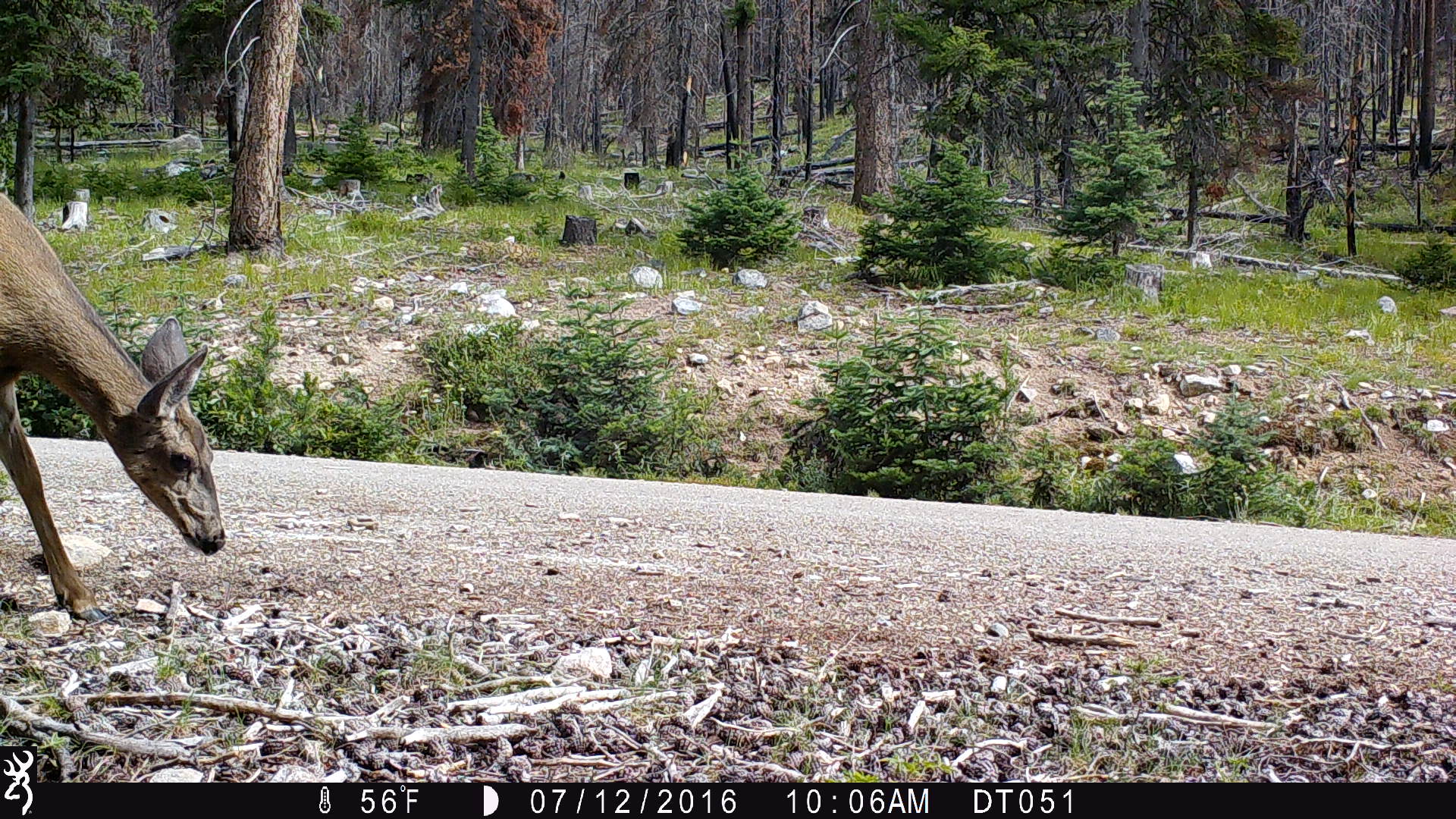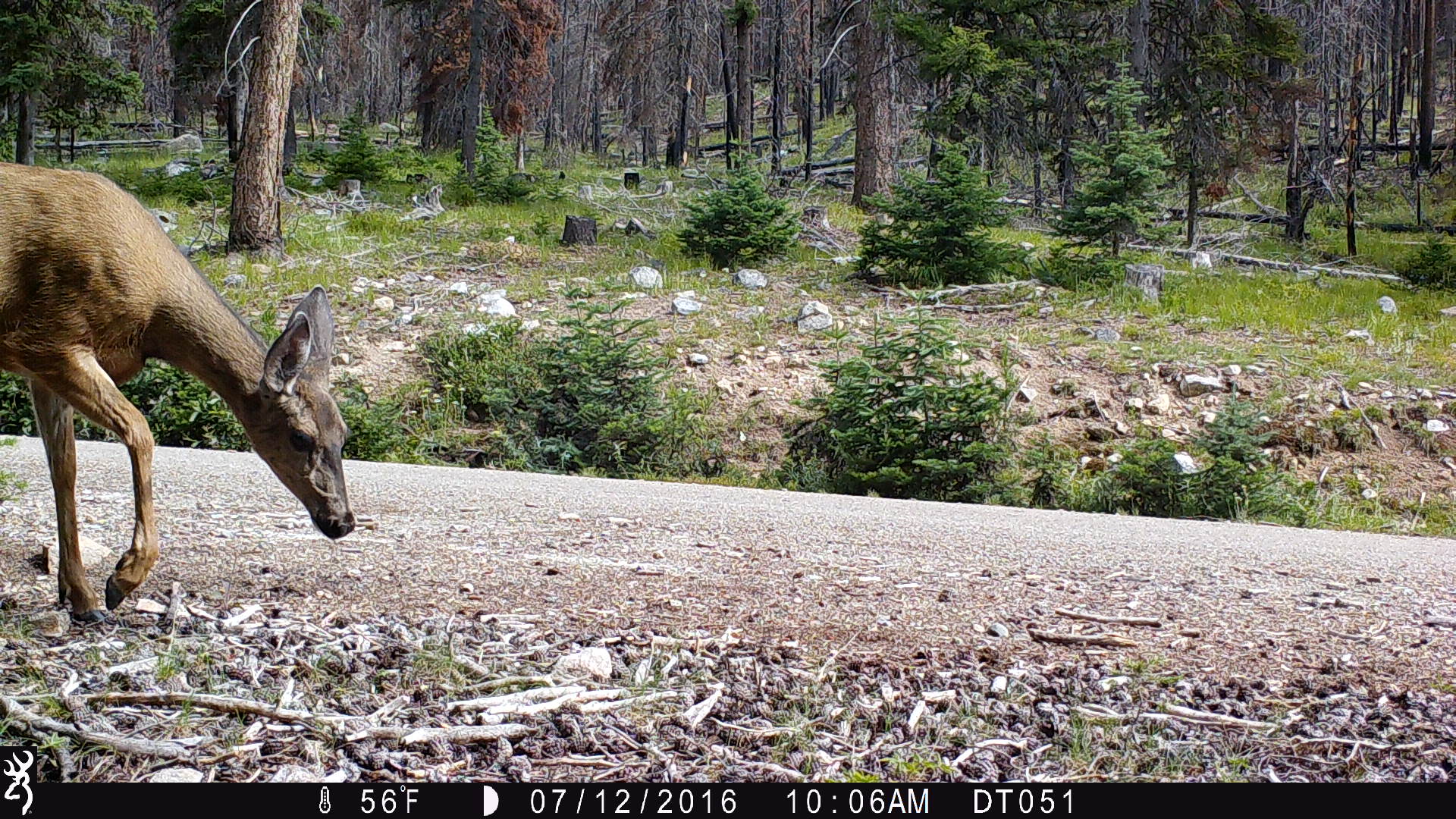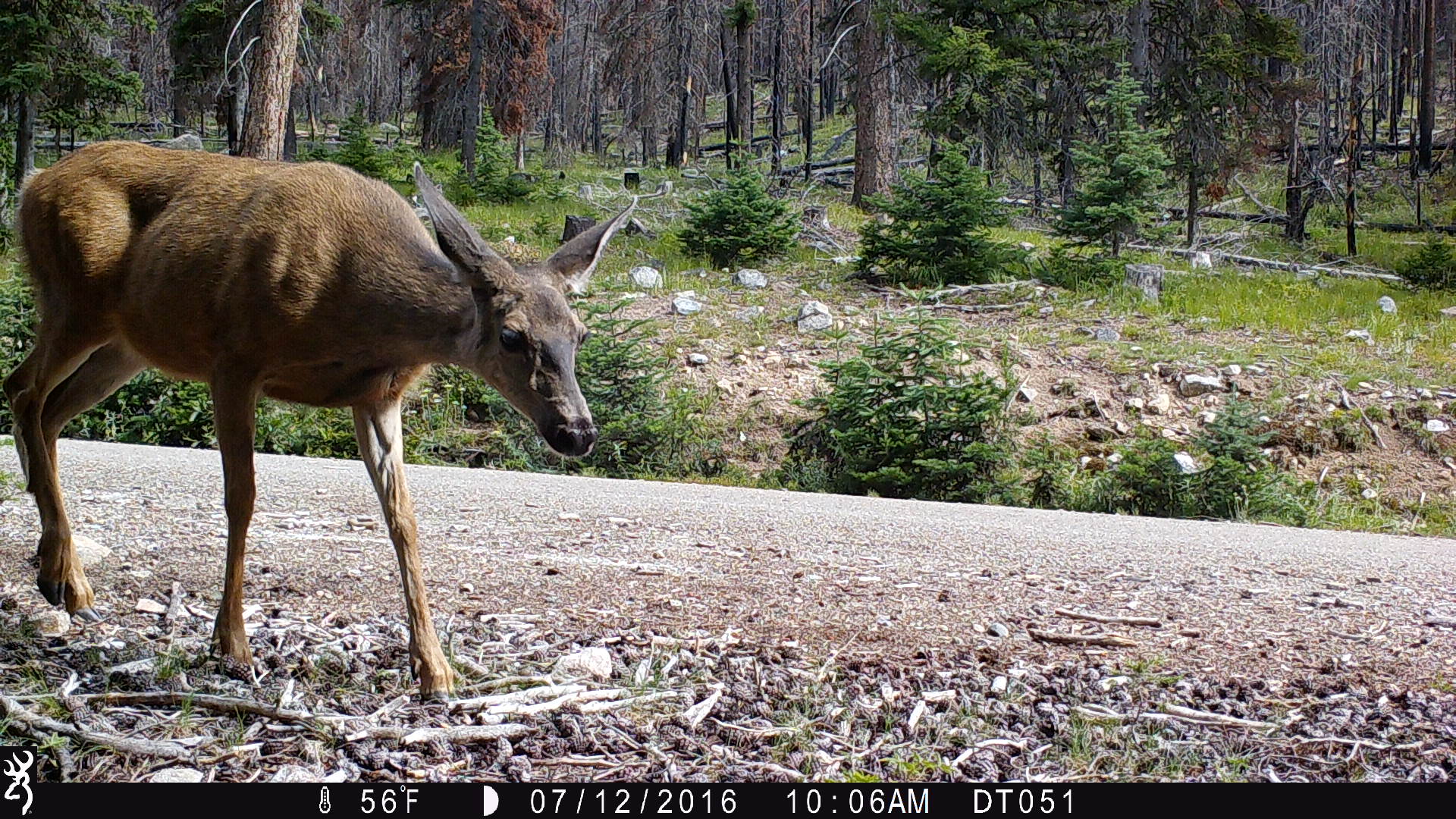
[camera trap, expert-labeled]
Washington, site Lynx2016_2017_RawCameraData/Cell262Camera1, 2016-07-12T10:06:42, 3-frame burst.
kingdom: Animalia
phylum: Chordata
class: Mammalia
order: Artiodactyla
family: Cervidae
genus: Odocoileus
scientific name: Odocoileus hemionus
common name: mule deer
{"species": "Odocoileus hemionus (mule deer)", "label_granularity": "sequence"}